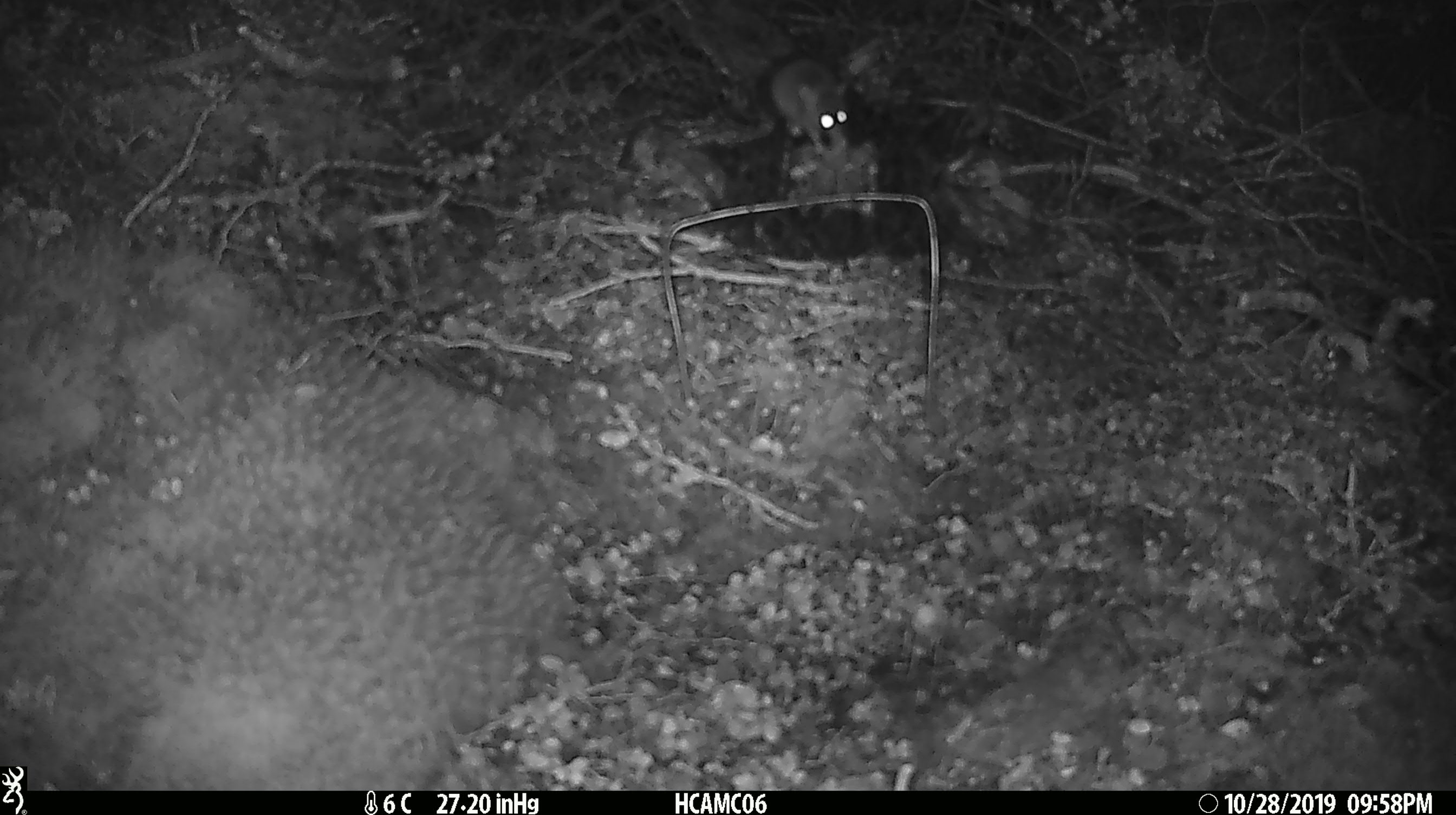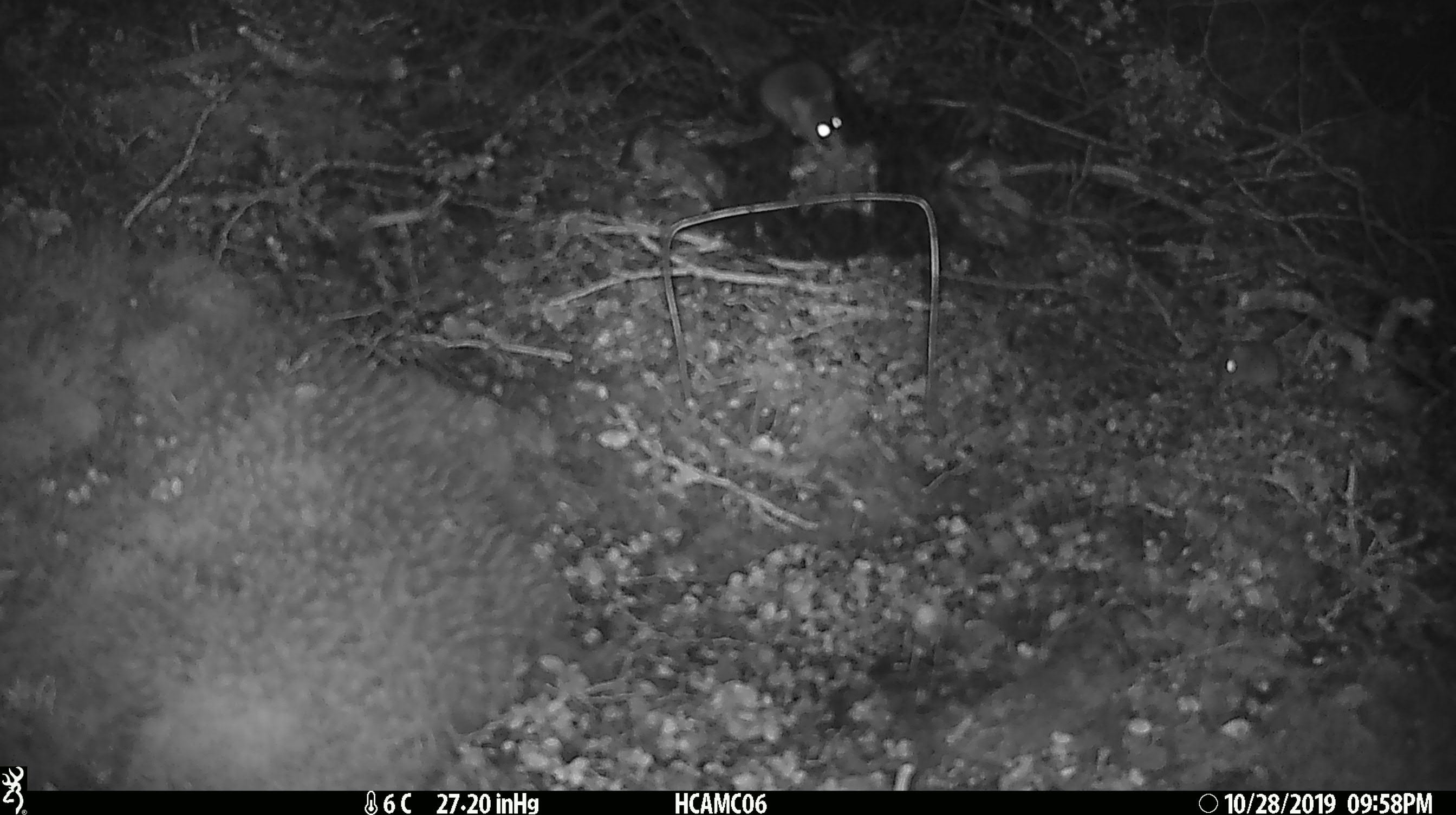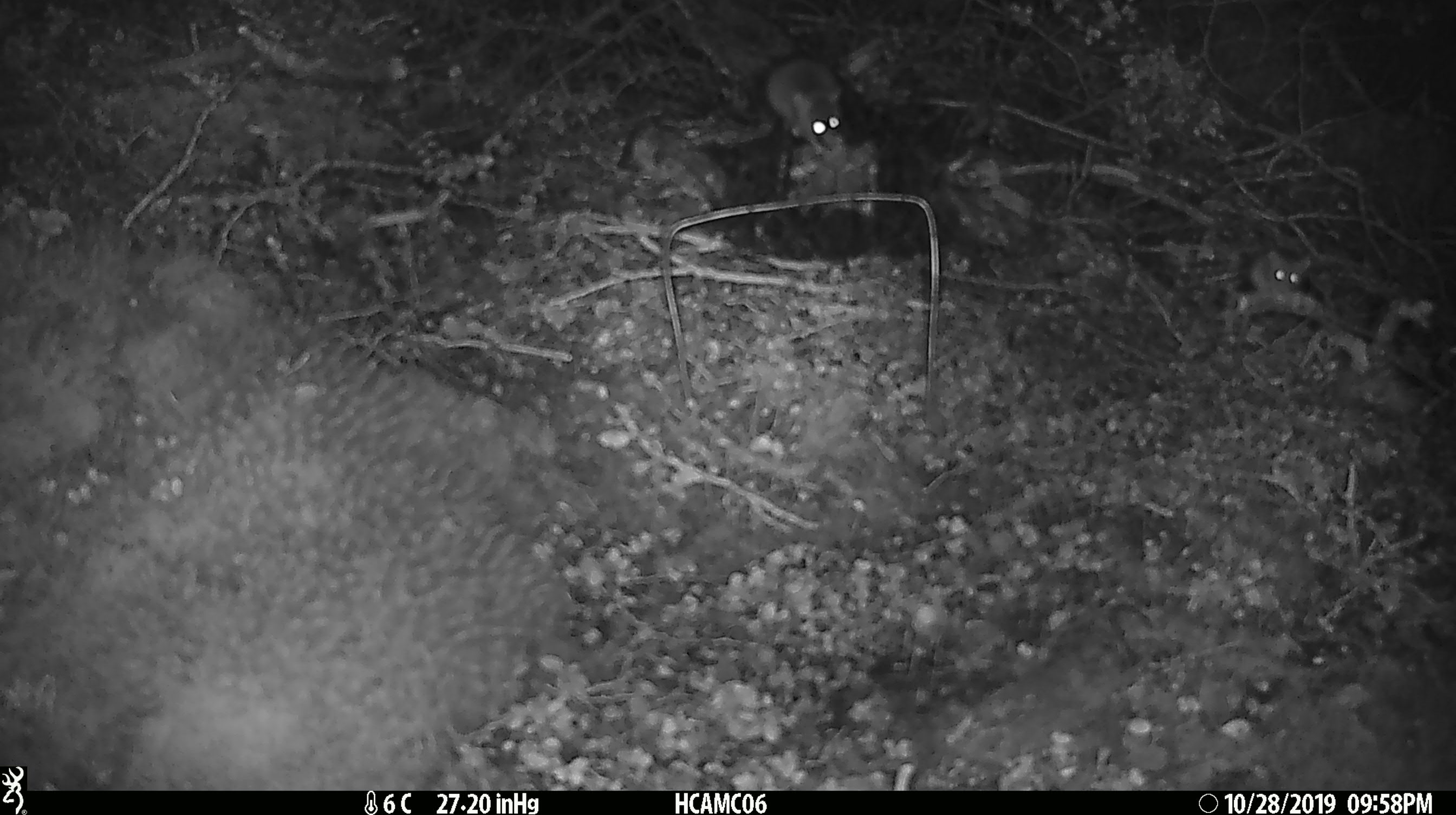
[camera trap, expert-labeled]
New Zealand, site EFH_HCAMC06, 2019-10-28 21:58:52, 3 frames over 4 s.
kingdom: Animalia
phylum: Chordata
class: Mammalia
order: Rodentia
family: Muridae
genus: Mus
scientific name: Mus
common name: mouse